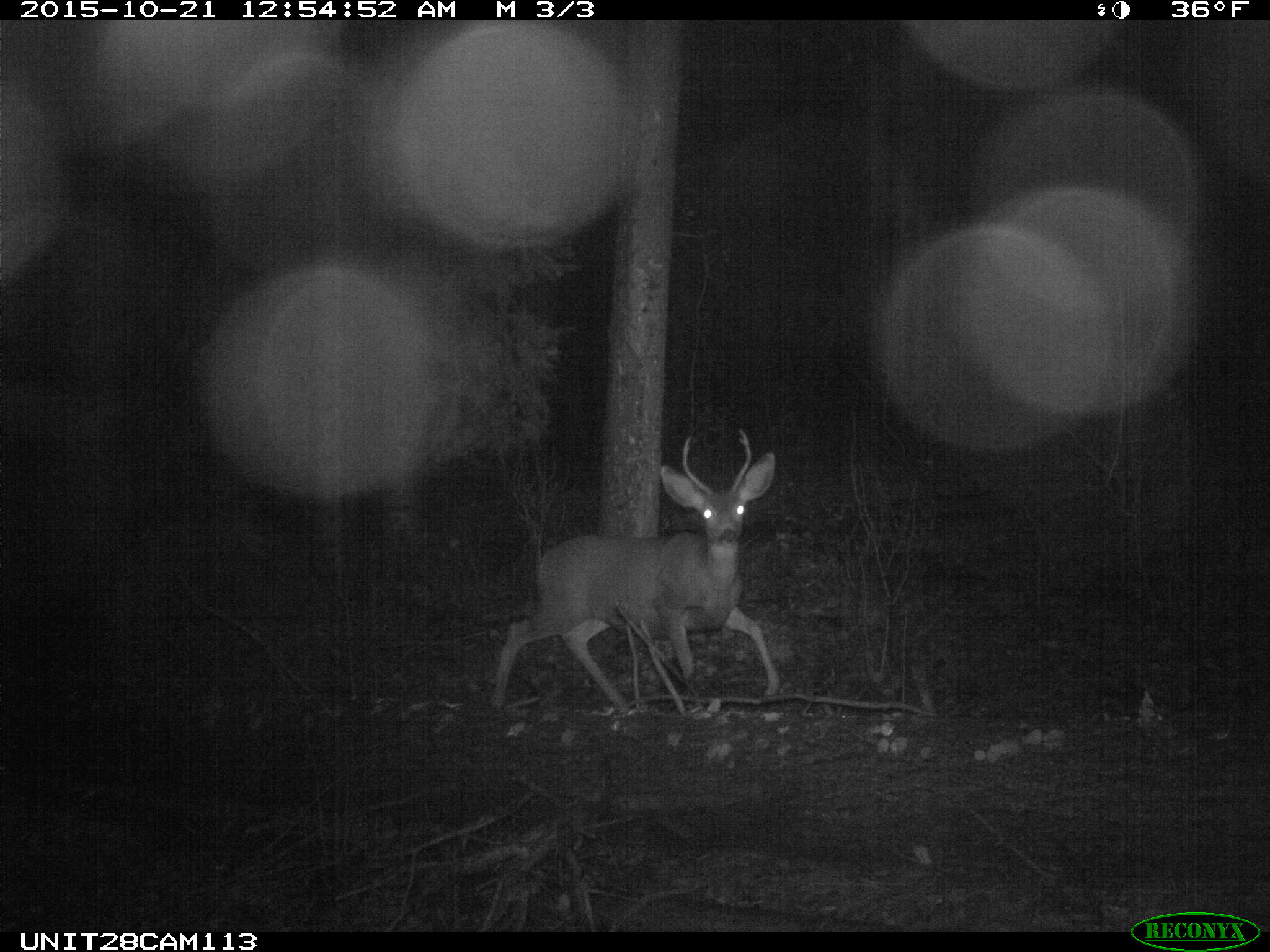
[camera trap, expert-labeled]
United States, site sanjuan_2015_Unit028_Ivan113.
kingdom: Animalia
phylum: Chordata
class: Mammalia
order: Artiodactyla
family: Cervidae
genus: Odocoileus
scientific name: Odocoileus hemionus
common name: mule deer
Odocoileus hemionus (mule deer).